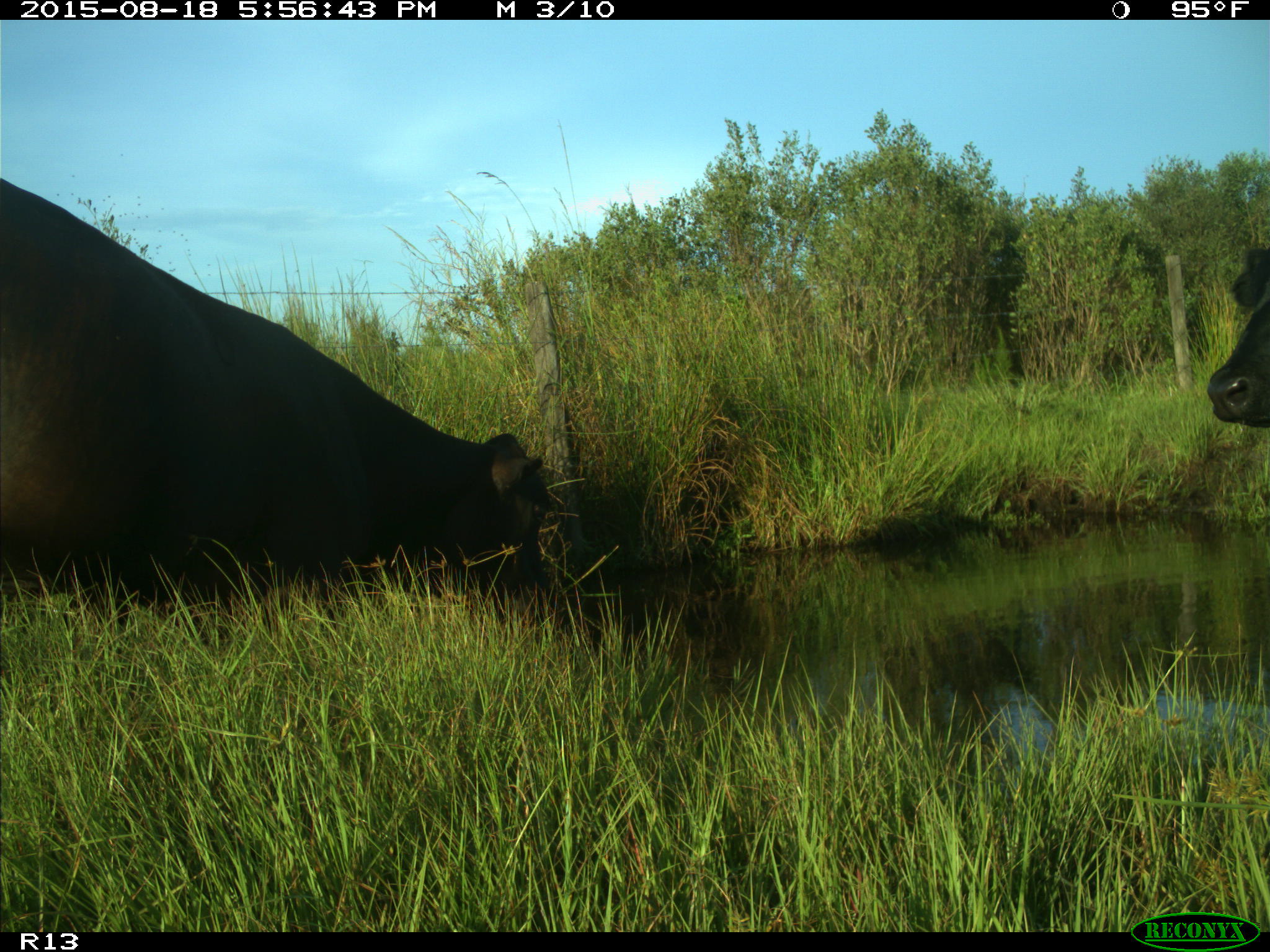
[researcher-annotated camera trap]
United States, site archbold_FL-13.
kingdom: Animalia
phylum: Chordata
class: Mammalia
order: Artiodactyla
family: Bovidae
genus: Bos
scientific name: Bos taurus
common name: domestic cow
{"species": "Bos taurus (domestic cow)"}